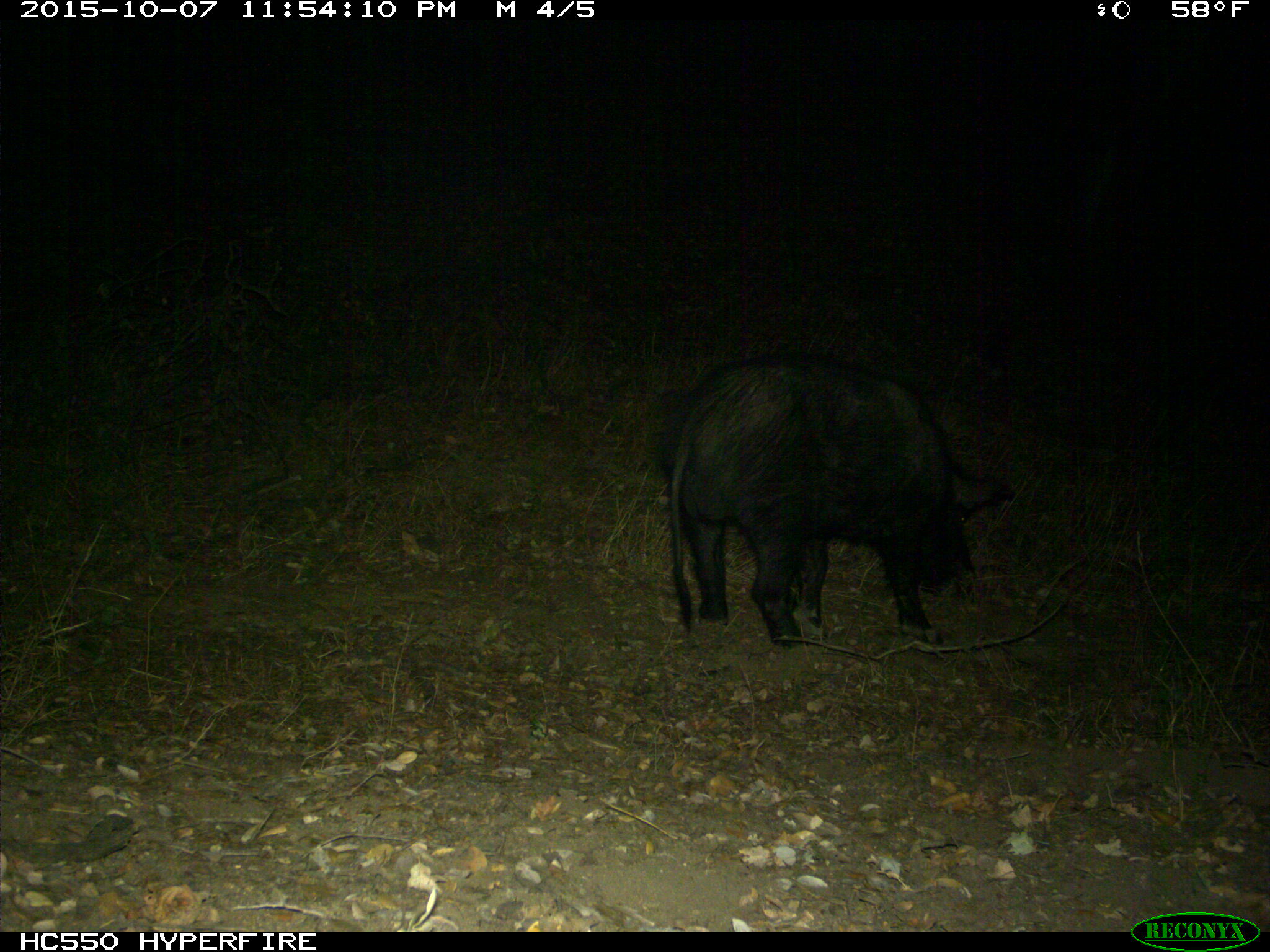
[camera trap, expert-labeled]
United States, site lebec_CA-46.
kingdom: Animalia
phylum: Chordata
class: Mammalia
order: Artiodactyla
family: Suidae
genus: Sus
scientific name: Sus scrofa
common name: wild boar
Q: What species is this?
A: Sus scrofa (wild boar).